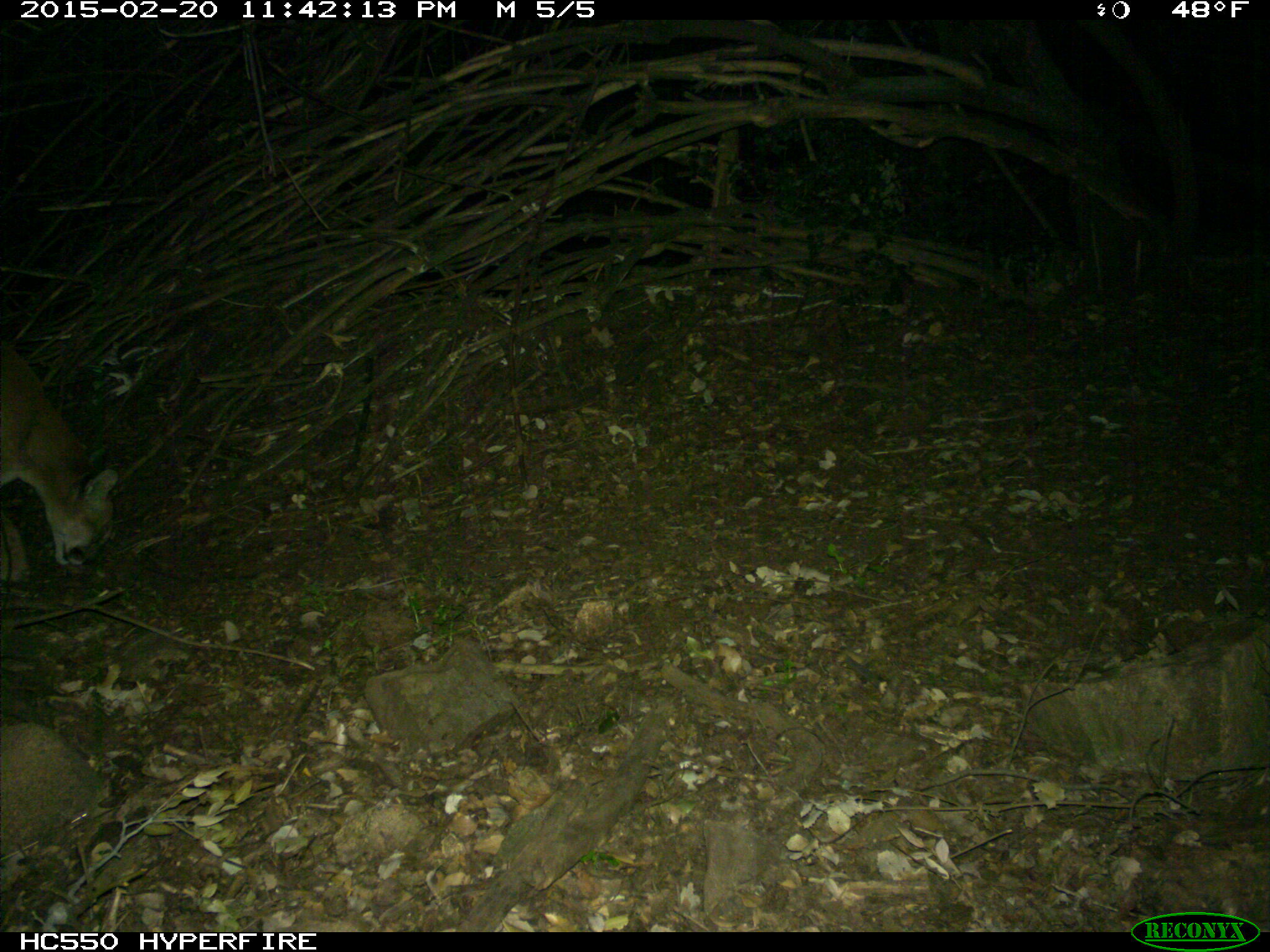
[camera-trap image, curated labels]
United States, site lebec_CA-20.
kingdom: Animalia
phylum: Chordata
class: Mammalia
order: Carnivora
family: Felidae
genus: Puma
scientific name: Puma concolor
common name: mountain lion